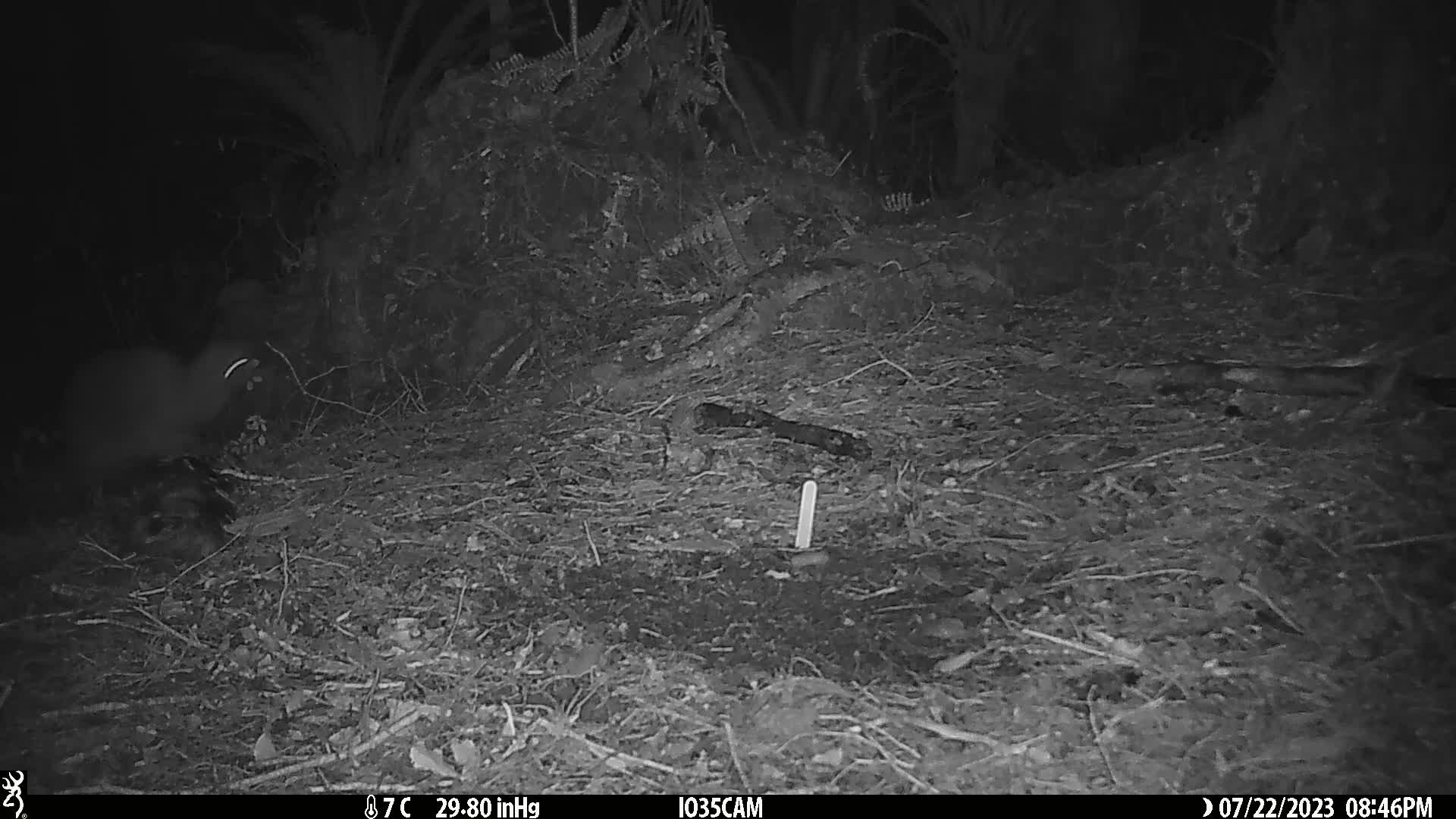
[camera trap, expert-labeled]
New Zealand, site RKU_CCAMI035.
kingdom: Animalia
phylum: Chordata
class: Aves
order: Apterygiformes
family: Apterygidae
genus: Apteryx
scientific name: Apteryx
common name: kiwi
Kiwi (Apteryx).